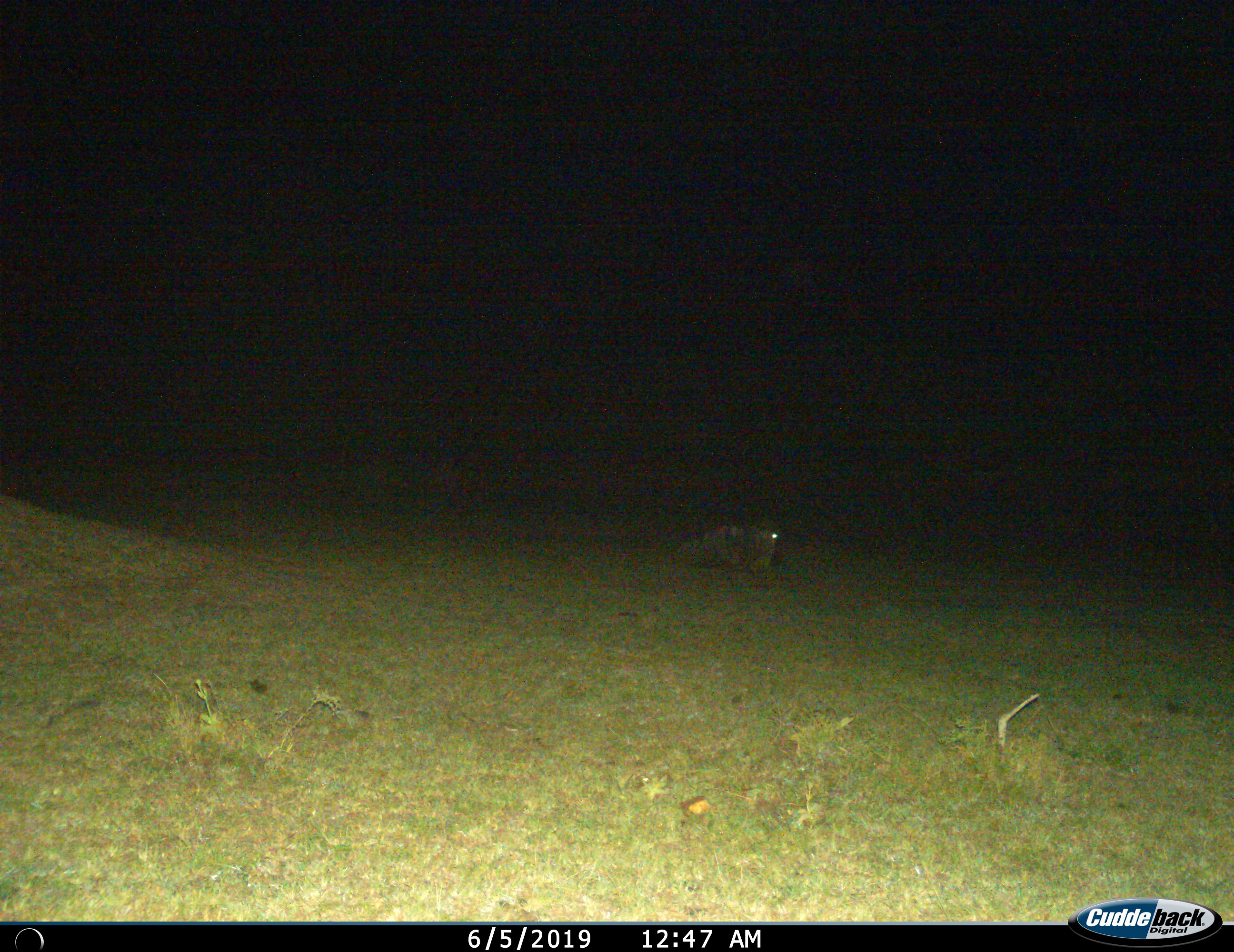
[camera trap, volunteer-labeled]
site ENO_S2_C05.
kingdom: Animalia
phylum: Chordata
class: Mammalia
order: Artiodactyla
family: Bovidae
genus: Connochaetes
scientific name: Connochaetes taurinus taurinus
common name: blue wildebeest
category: wildebeestblue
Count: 1.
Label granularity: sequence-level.